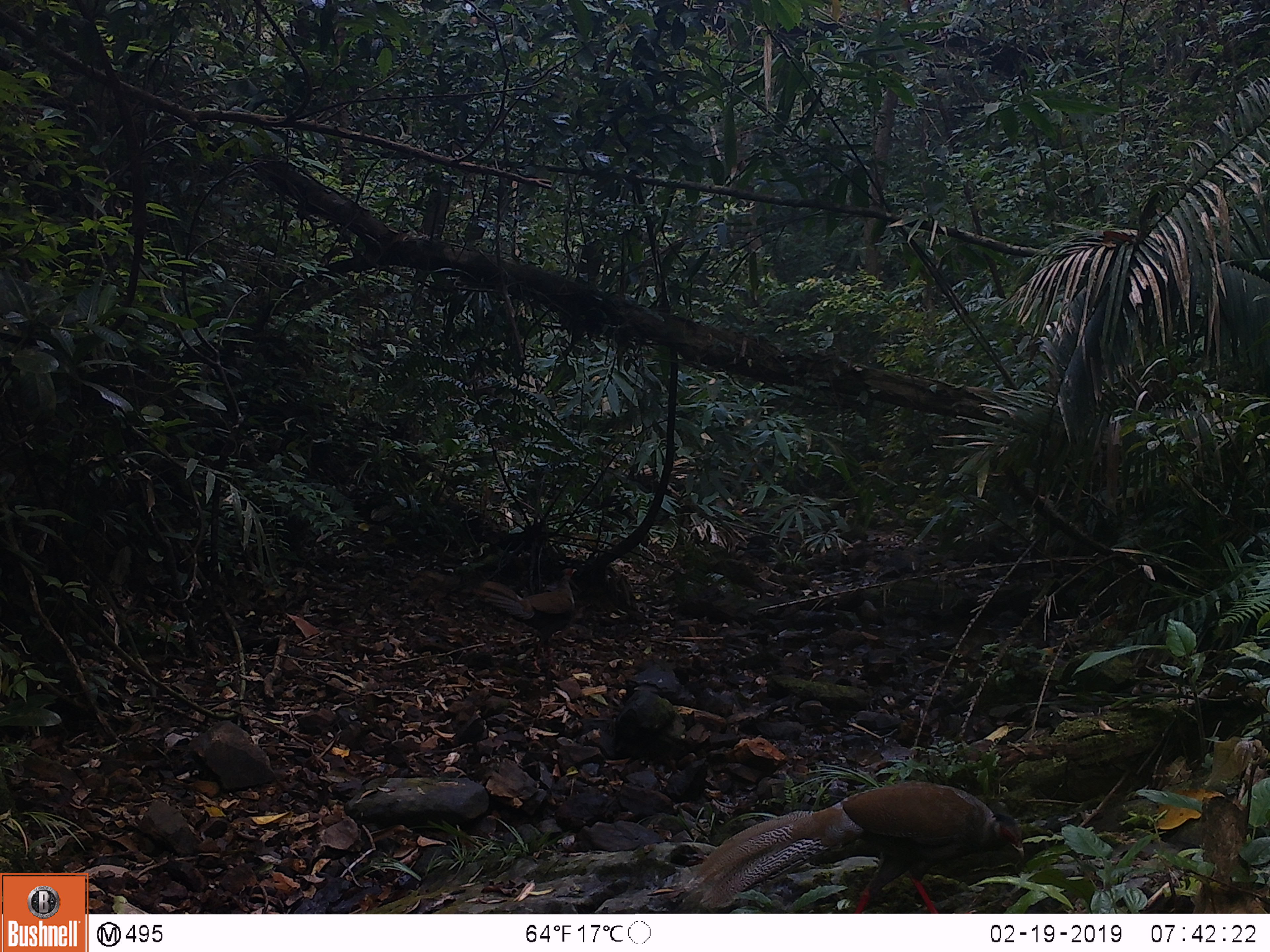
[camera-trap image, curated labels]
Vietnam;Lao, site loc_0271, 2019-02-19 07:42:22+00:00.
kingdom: Animalia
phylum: Chordata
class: Aves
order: Galliformes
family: Phasianidae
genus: Lophura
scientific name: Lophura nycthemera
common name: silver pheasant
Silver pheasant (Lophura nycthemera). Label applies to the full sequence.